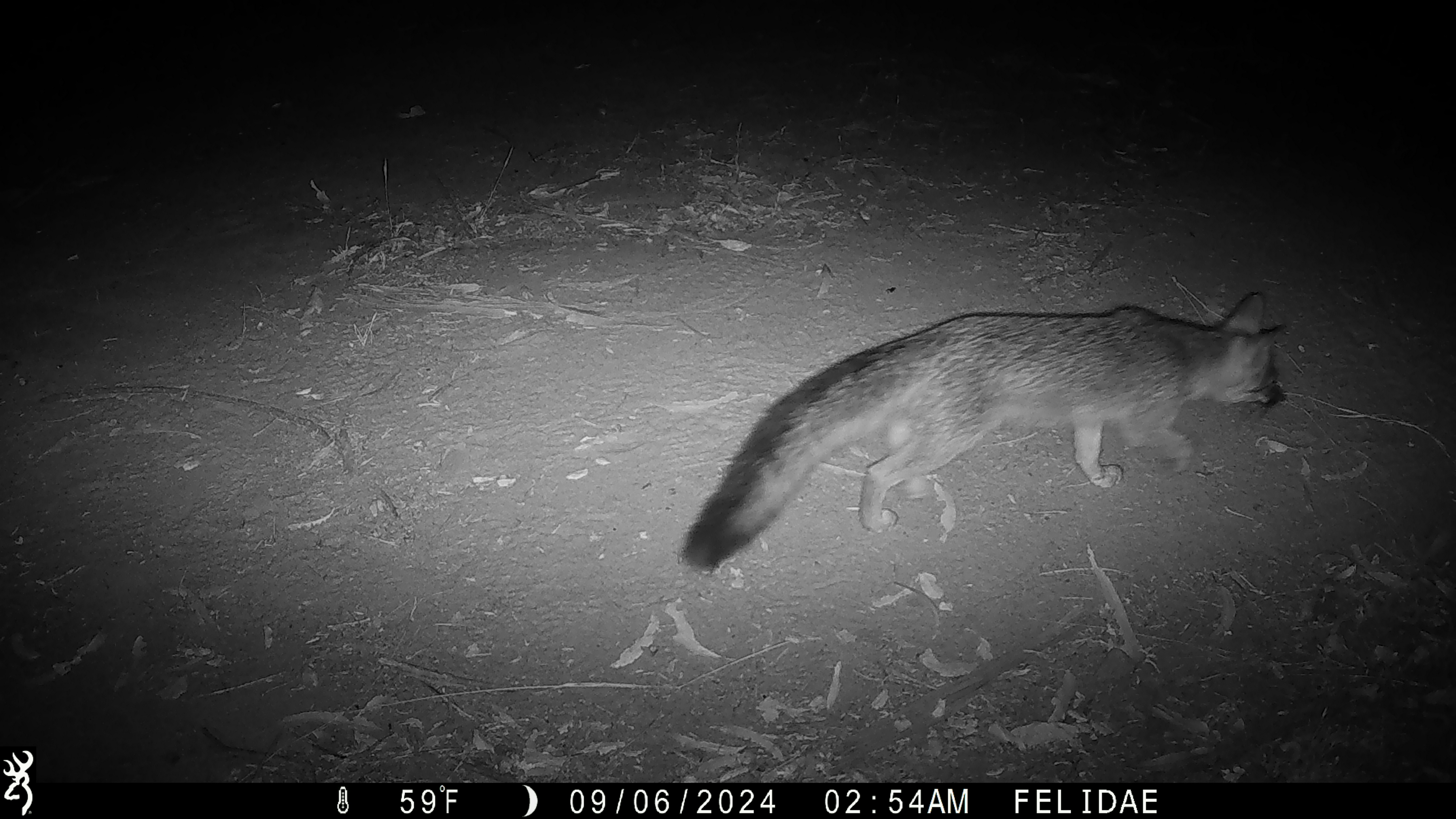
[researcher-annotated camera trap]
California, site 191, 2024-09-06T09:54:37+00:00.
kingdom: Animalia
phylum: Chordata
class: Mammalia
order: Carnivora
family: Canidae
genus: Urocyon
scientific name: Urocyon cinereoargenteus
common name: gray fox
Gray fox (Urocyon cinereoargenteus).